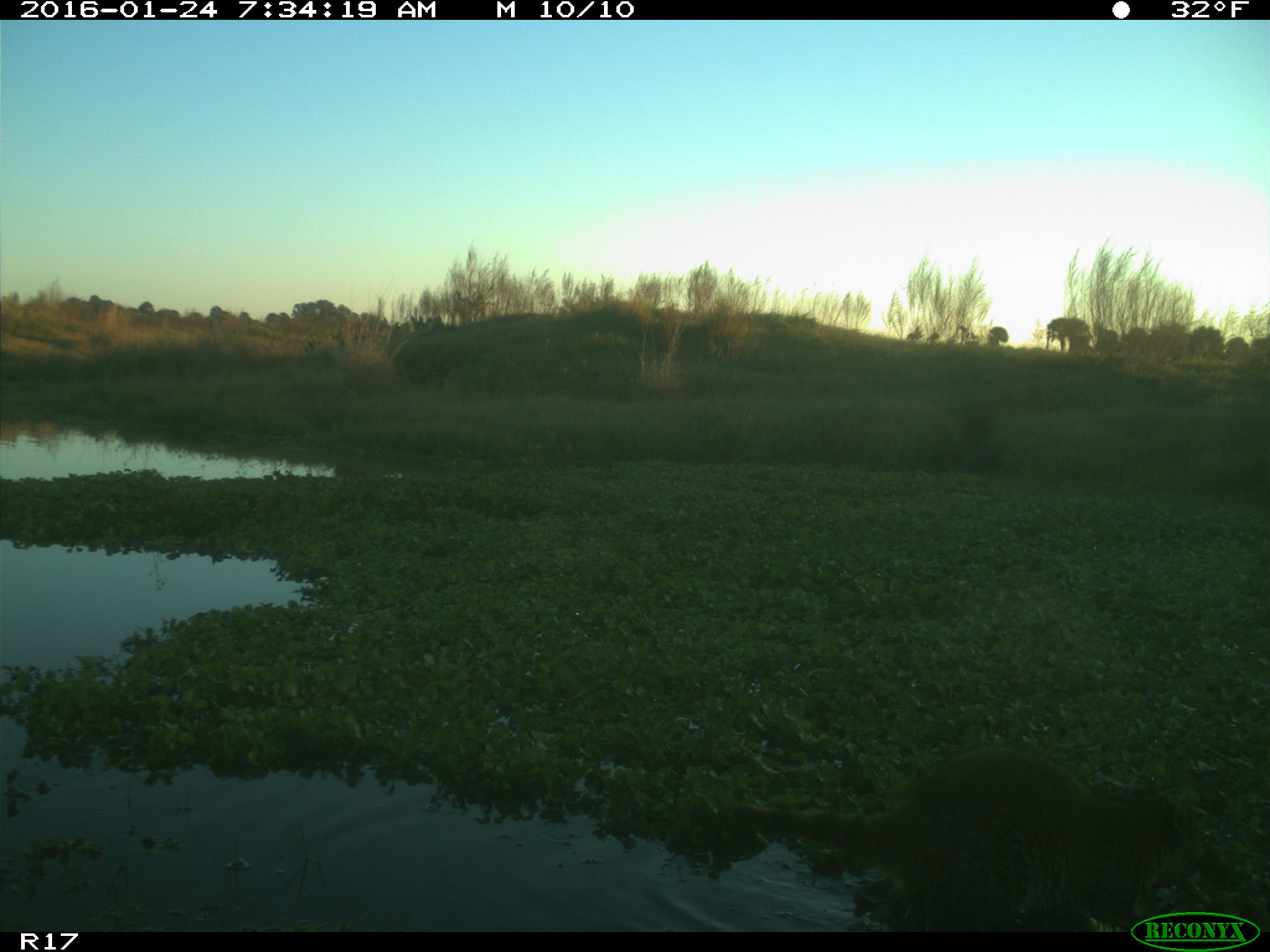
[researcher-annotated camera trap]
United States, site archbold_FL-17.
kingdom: Animalia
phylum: Chordata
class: Mammalia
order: Carnivora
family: Procyonidae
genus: Procyon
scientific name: Procyon lotor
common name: common raccoon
Procyon lotor (common raccoon).